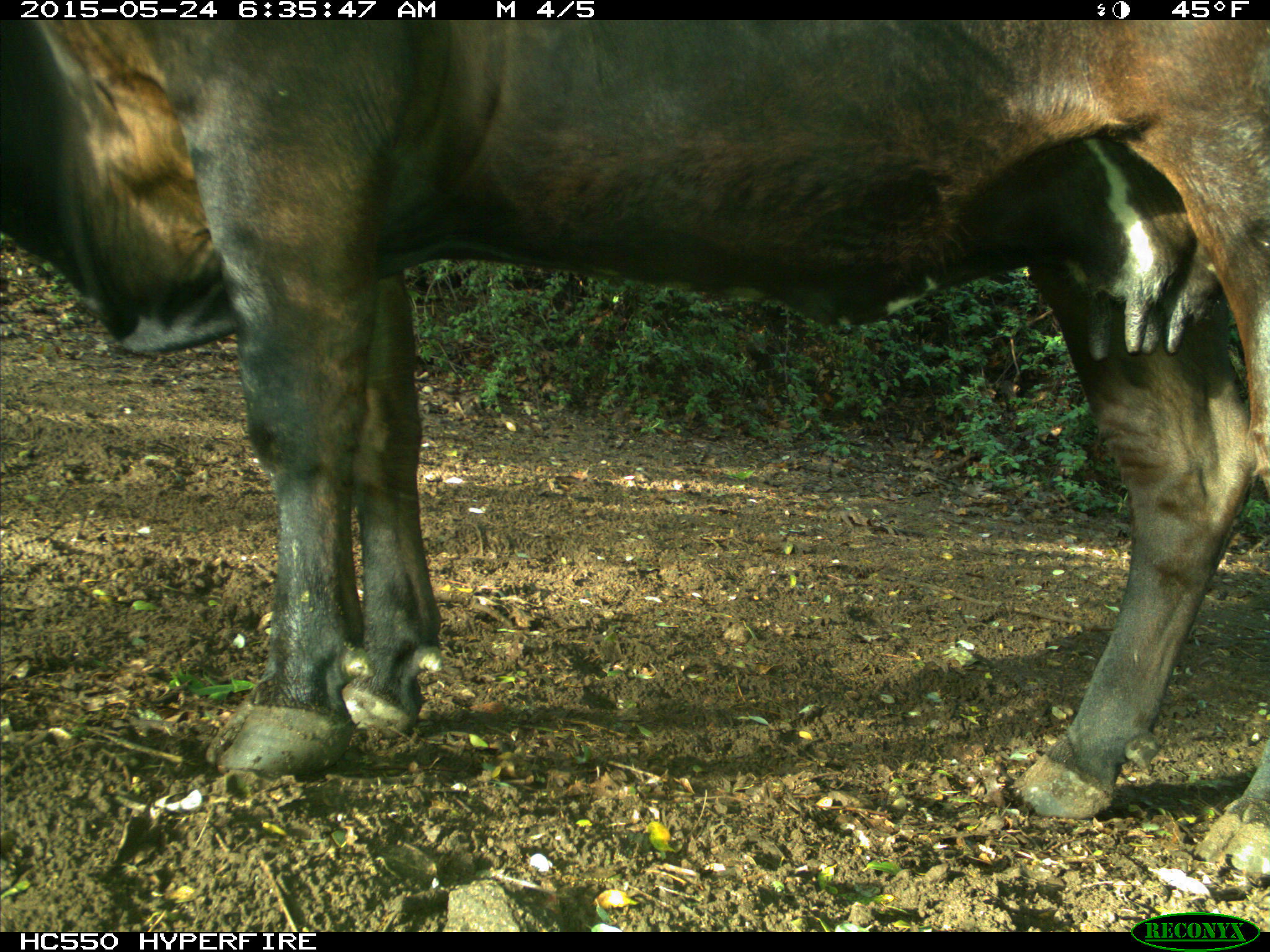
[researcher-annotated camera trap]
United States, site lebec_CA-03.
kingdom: Animalia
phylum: Chordata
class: Mammalia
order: Artiodactyla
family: Bovidae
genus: Bos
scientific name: Bos taurus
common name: domestic cow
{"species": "Bos taurus (domestic cow)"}